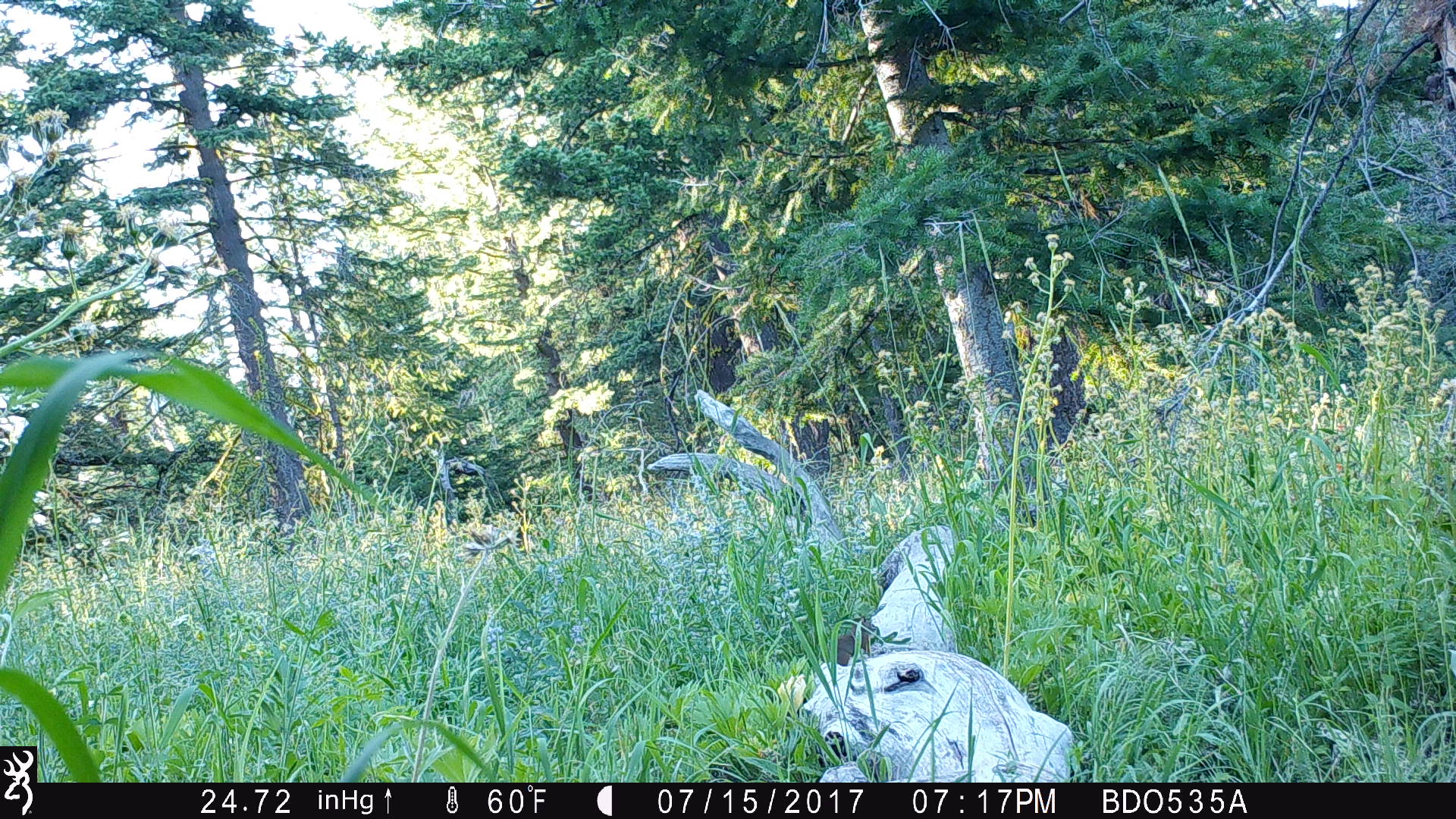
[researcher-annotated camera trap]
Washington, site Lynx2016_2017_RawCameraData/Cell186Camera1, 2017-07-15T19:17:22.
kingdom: Animalia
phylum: Chordata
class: Mammalia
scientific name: Mammalia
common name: small mammal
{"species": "small mammal (Mammalia)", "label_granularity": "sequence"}